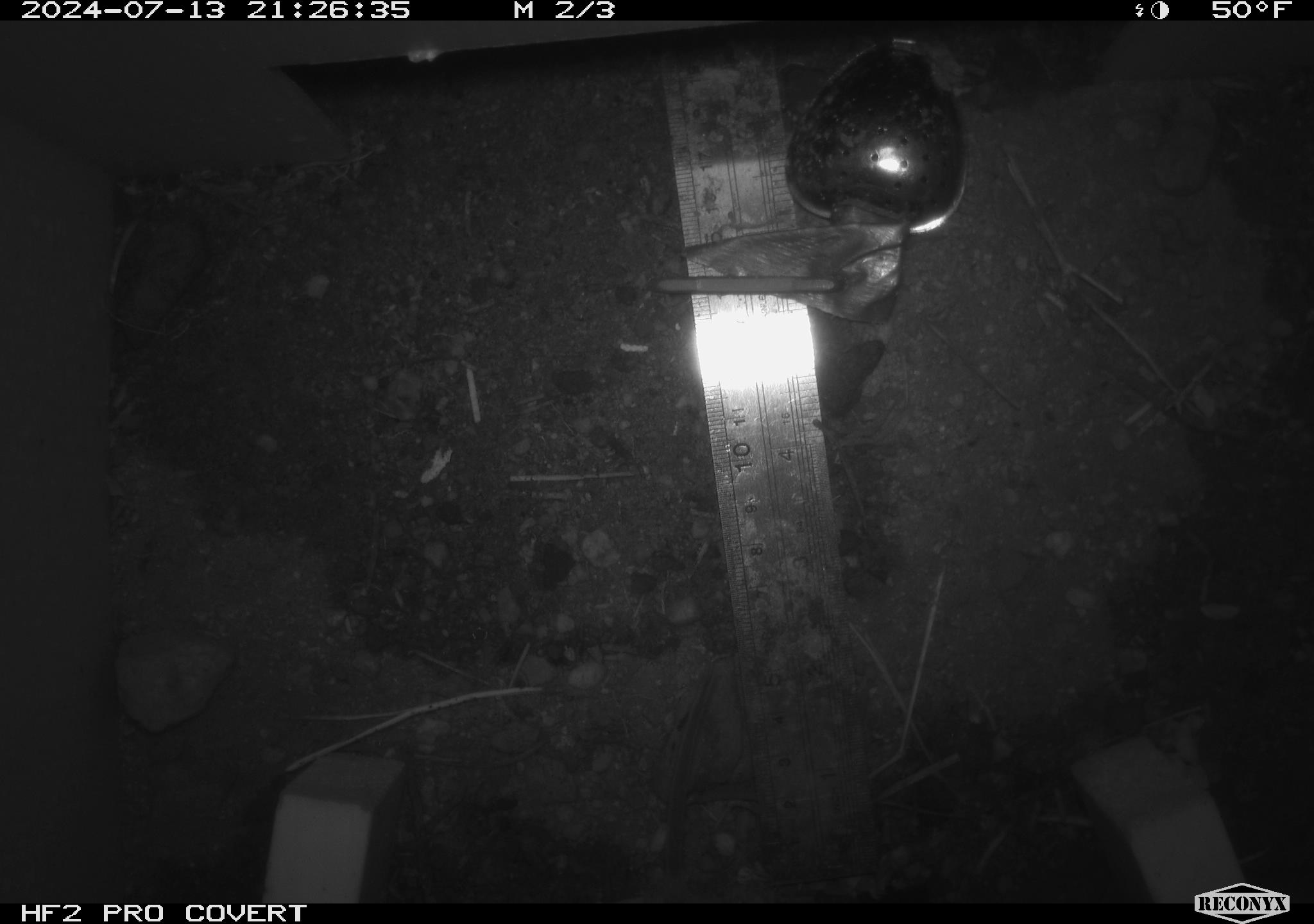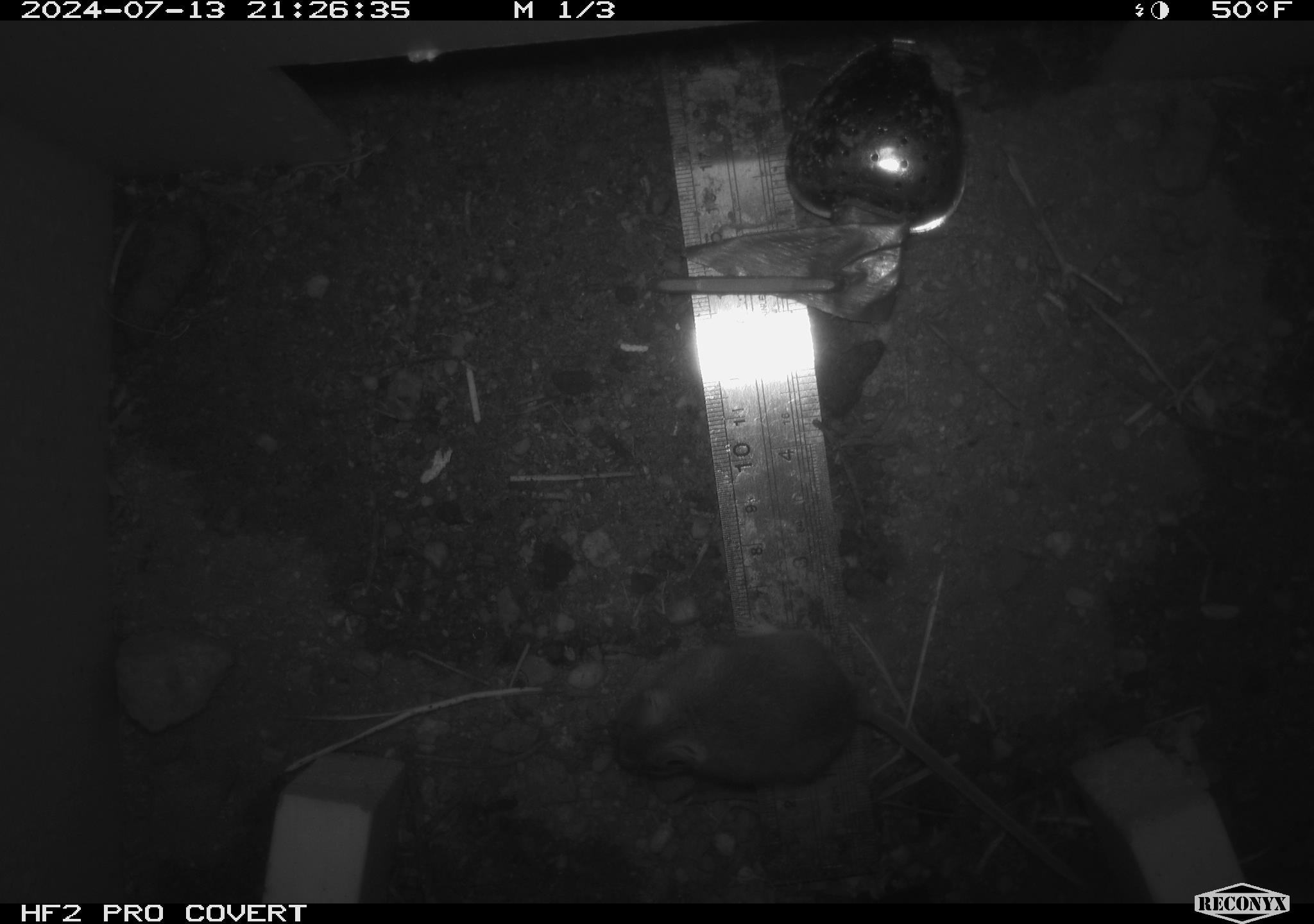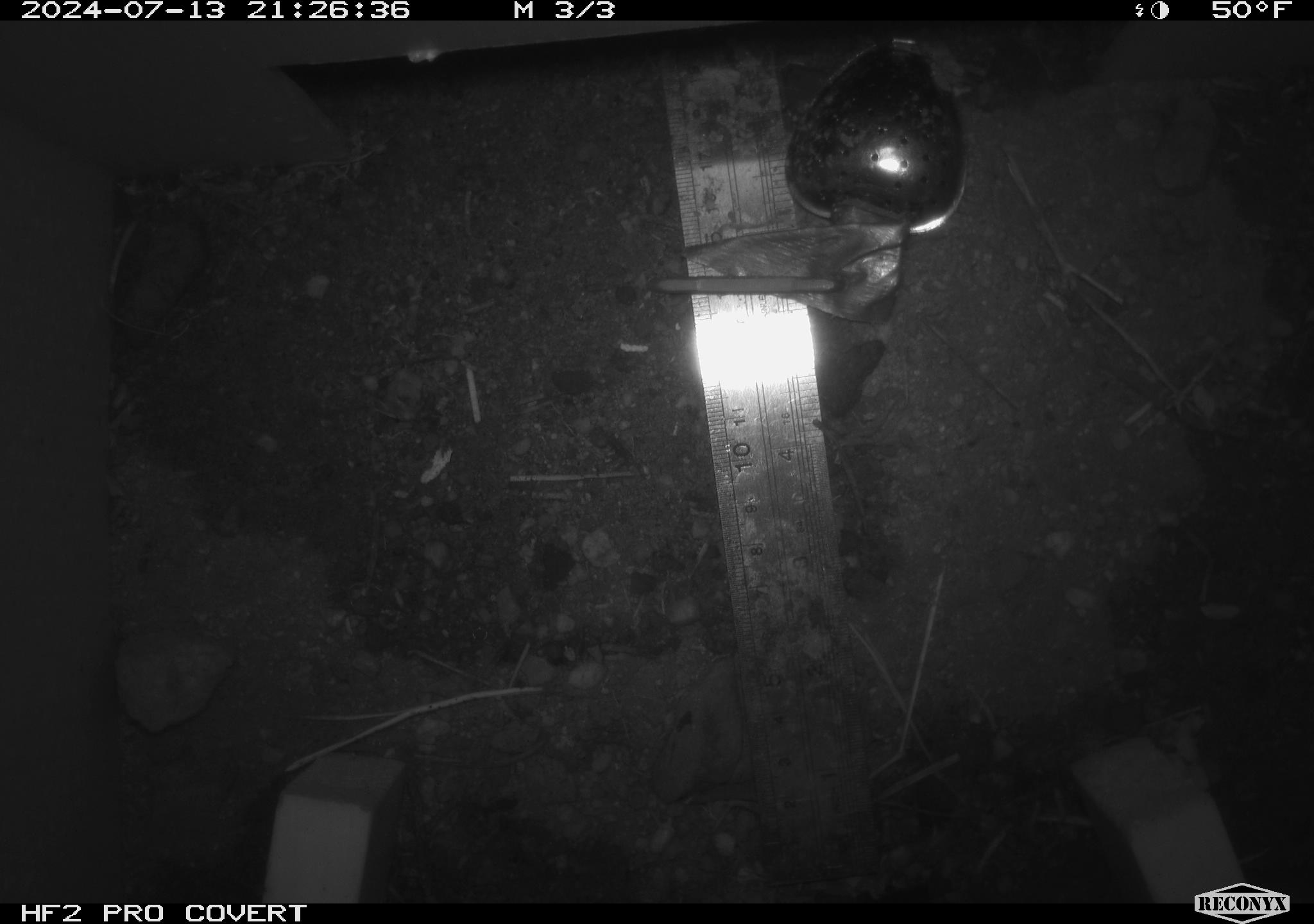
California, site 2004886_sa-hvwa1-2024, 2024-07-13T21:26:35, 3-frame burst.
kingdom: Animalia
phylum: Chordata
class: Mammalia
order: Rodentia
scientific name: Rodentia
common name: mouse species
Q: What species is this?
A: Mouse species (Rodentia).